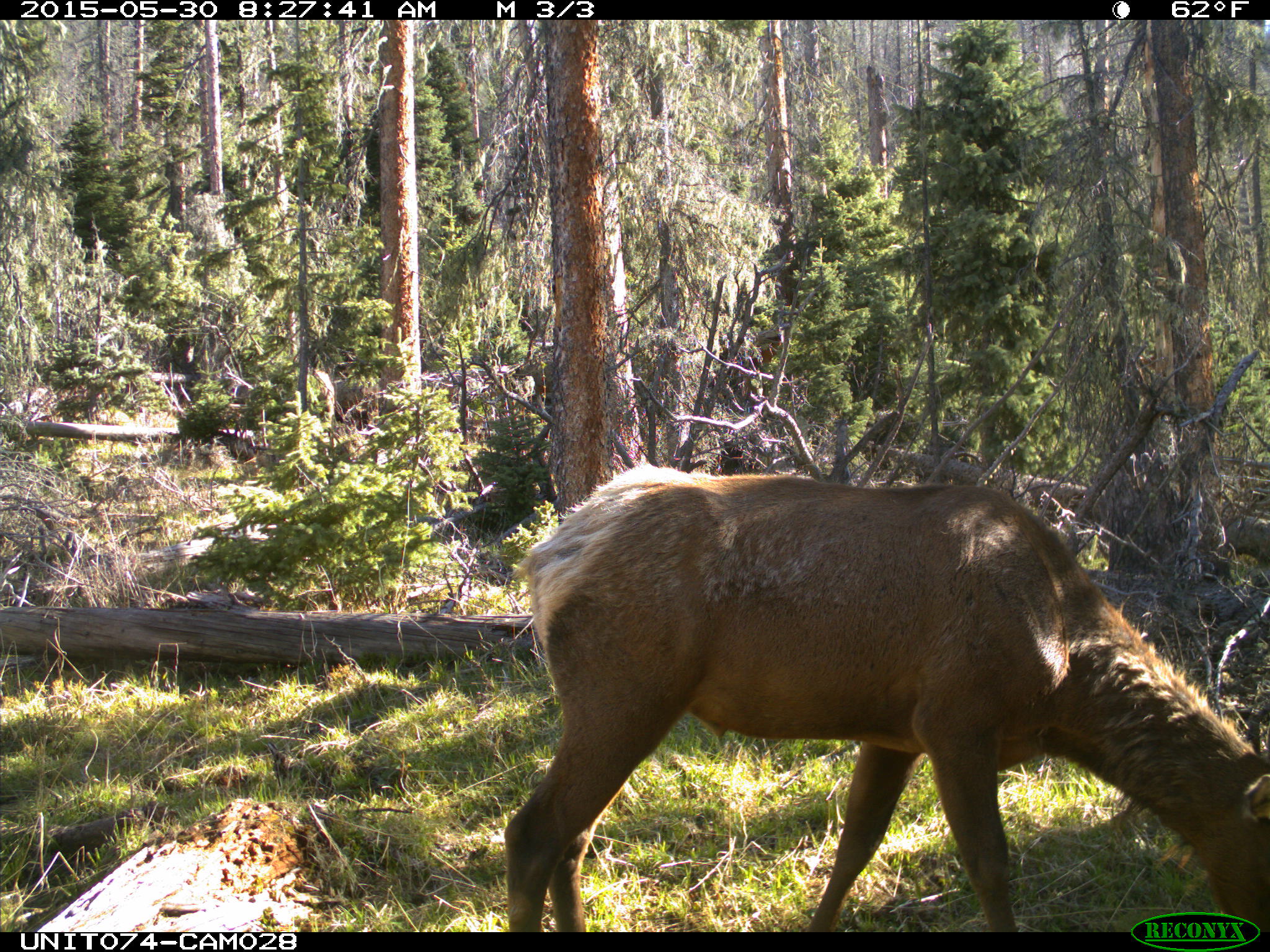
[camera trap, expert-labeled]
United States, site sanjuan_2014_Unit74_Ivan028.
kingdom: Animalia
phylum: Chordata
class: Mammalia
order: Artiodactyla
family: Cervidae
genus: Cervus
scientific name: Cervus elaphus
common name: red deer